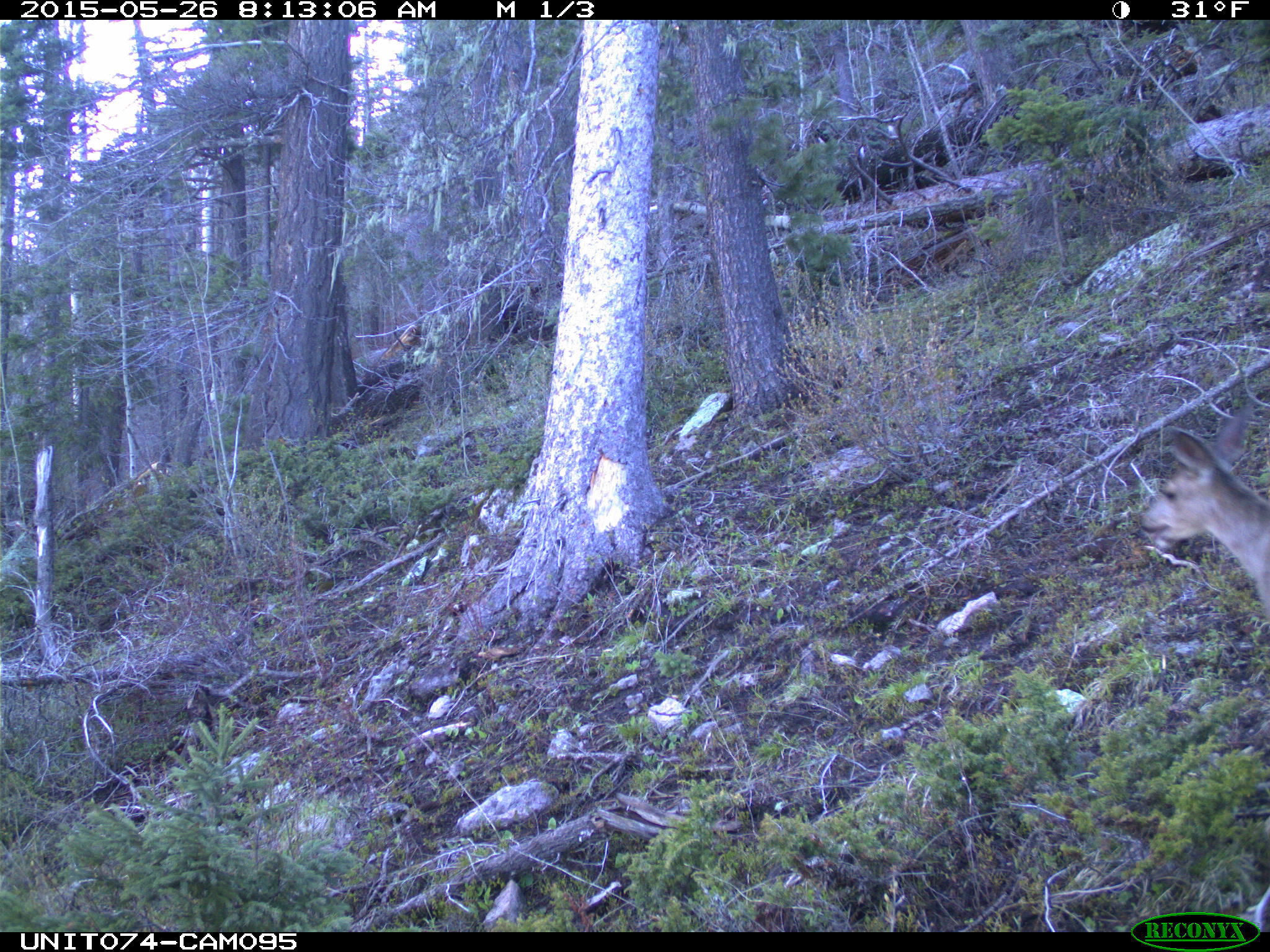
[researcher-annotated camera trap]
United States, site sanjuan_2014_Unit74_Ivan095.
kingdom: Animalia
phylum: Chordata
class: Mammalia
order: Artiodactyla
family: Cervidae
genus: Odocoileus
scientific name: Odocoileus hemionus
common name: mule deer